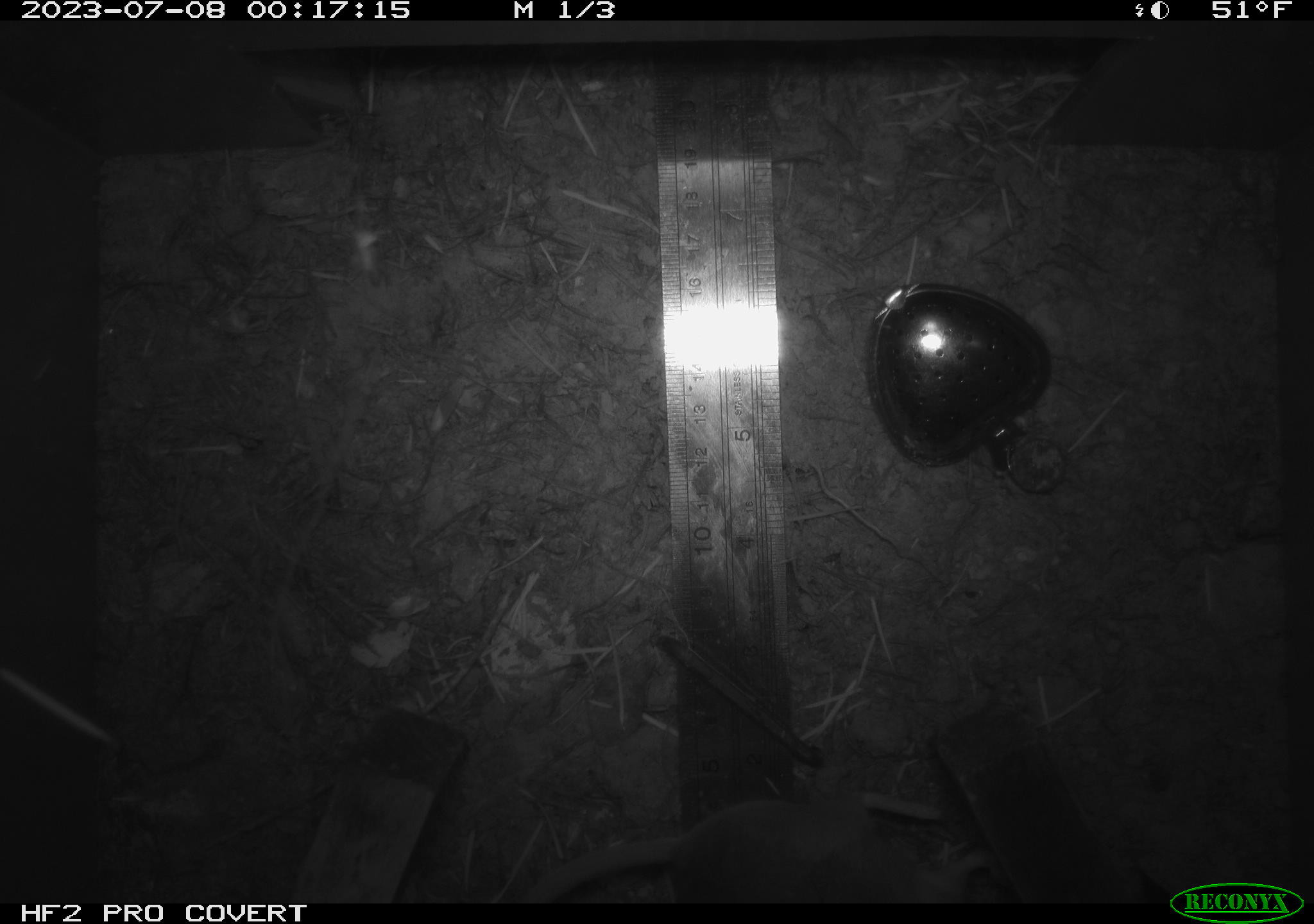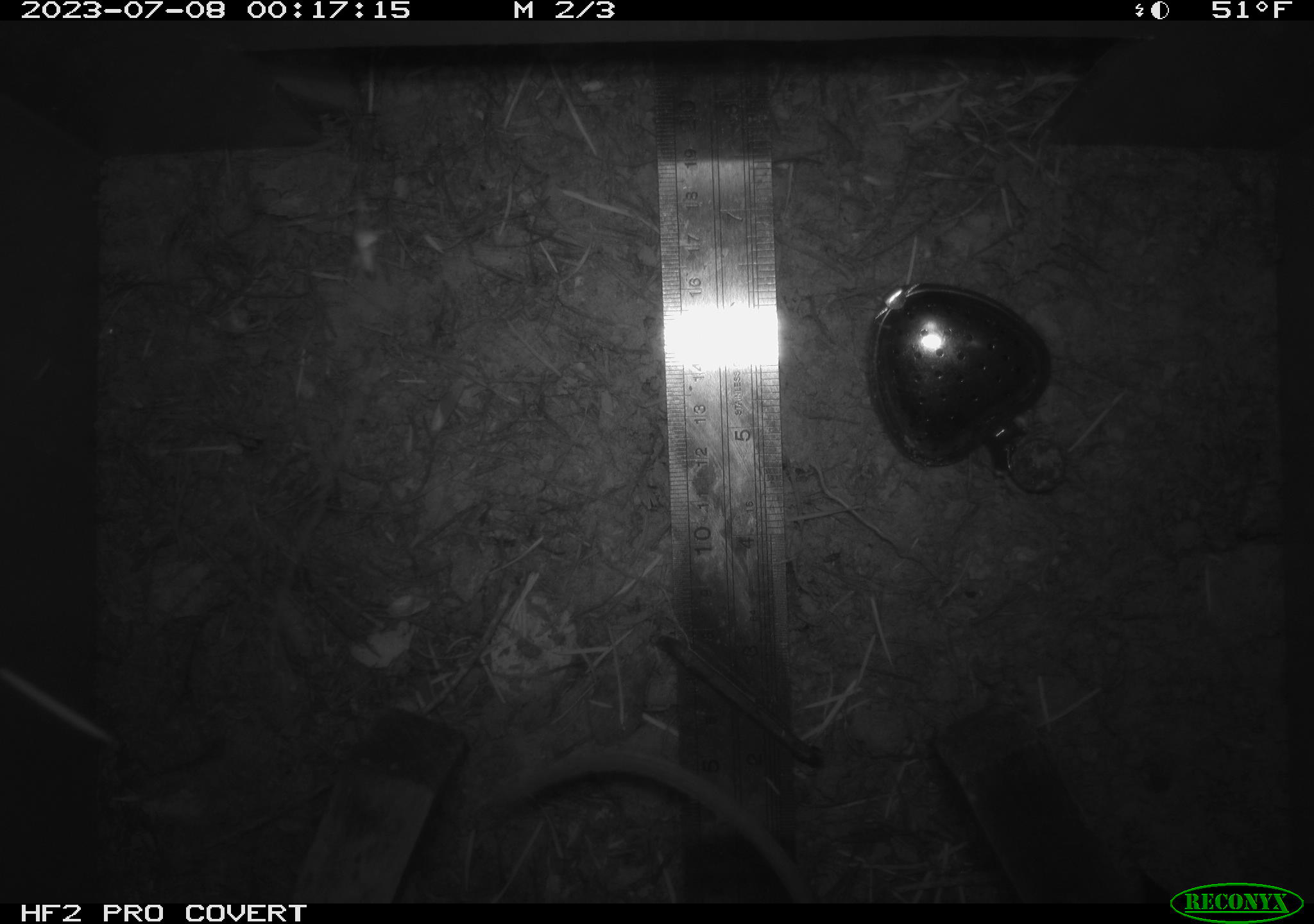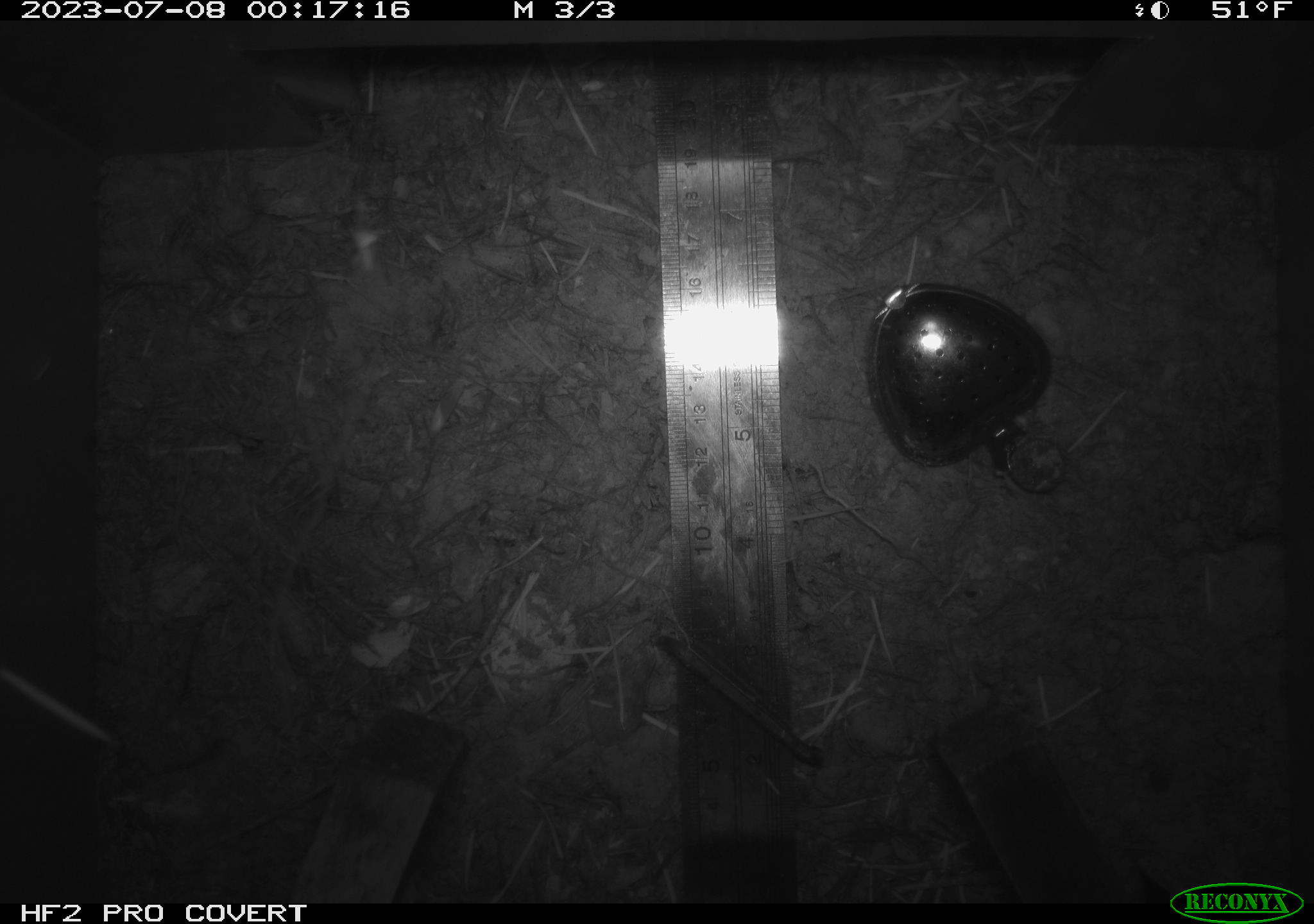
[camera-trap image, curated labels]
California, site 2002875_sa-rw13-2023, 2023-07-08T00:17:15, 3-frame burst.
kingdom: Animalia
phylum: Chordata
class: Mammalia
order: Rodentia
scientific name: Rodentia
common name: mouse species